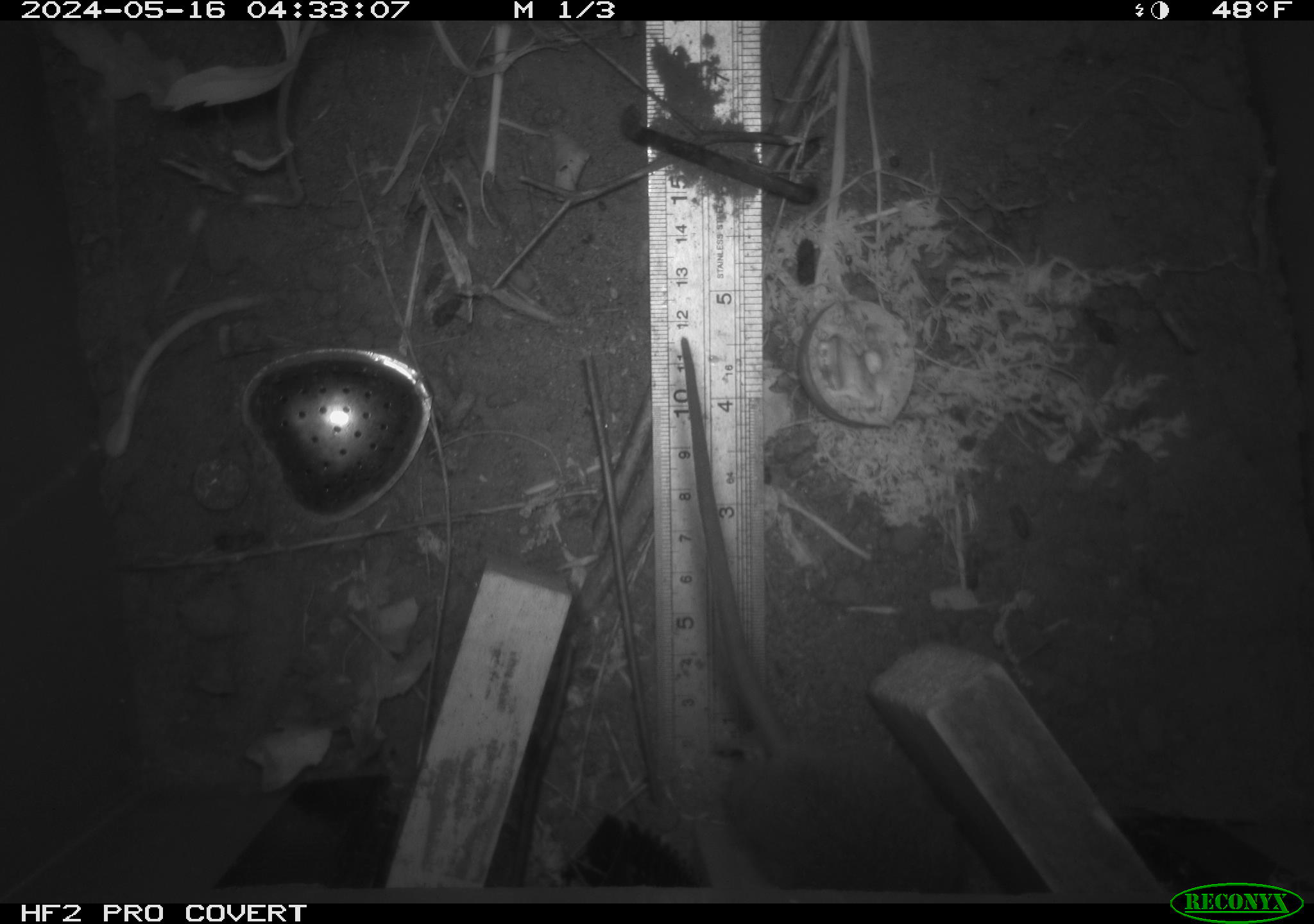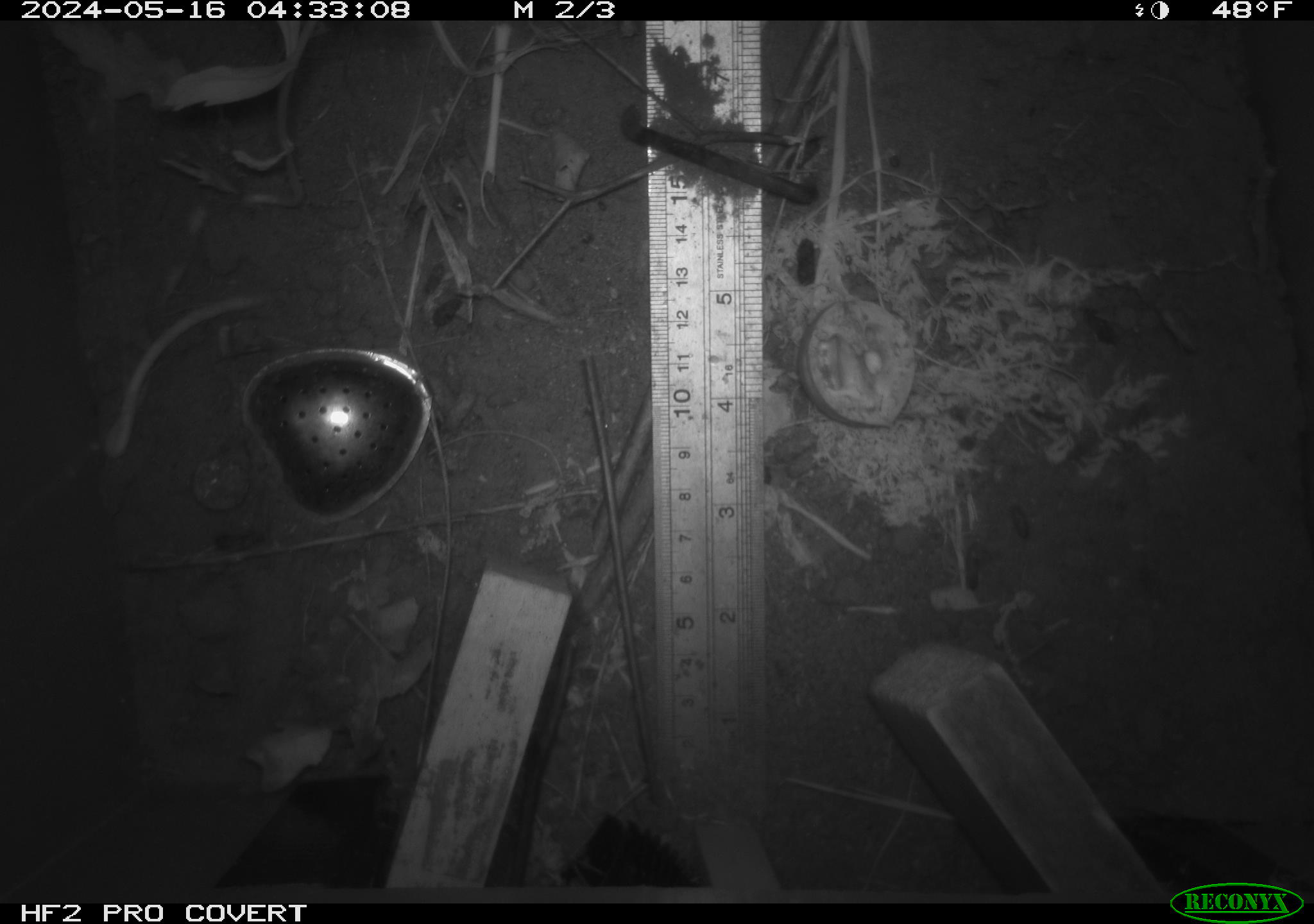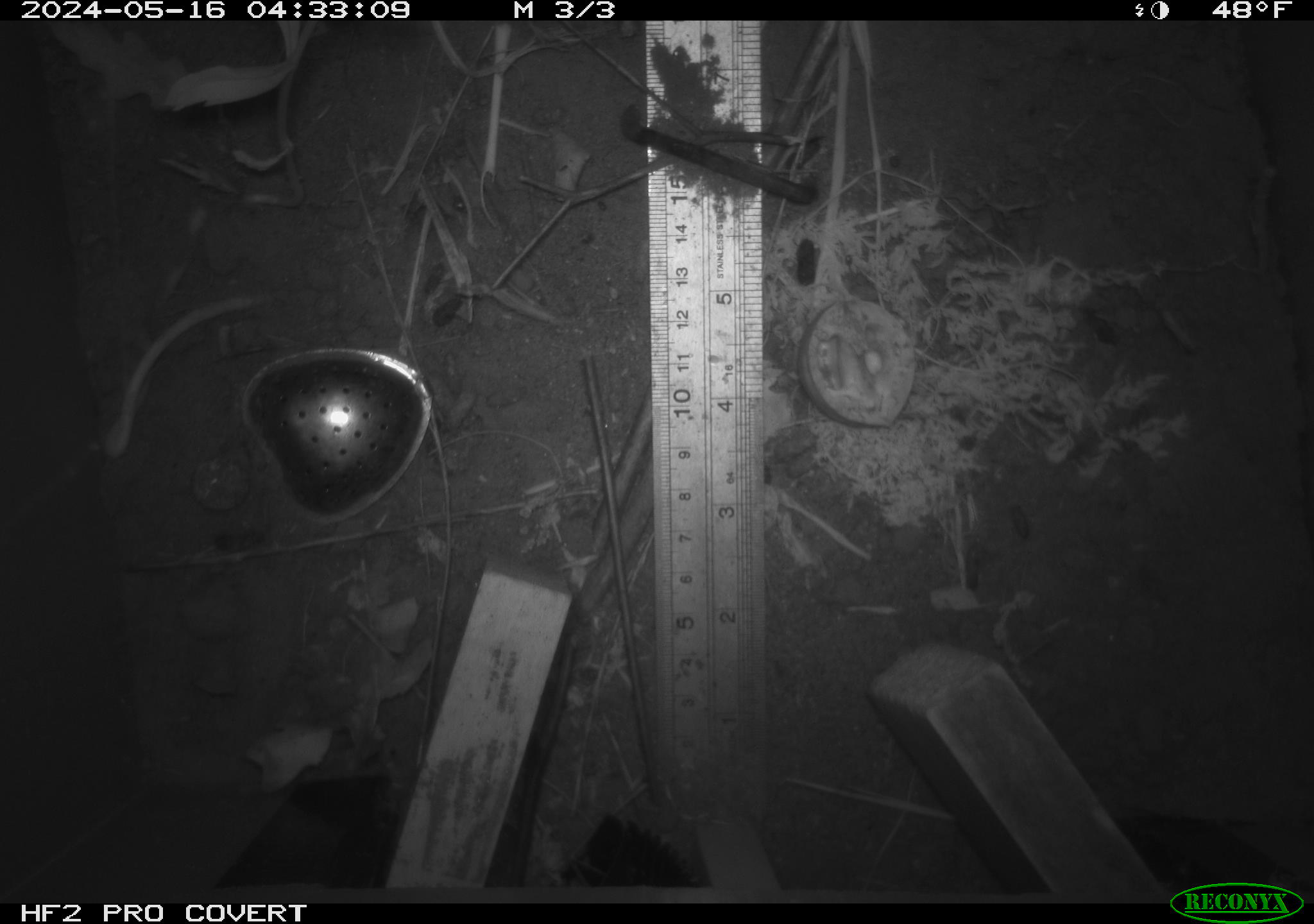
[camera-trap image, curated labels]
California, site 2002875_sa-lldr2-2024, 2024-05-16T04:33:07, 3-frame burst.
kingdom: Animalia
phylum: Chordata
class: Mammalia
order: Rodentia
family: Muridae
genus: Rattus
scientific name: Rattus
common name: rat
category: rattus species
Rattus species (rat) (Rattus).